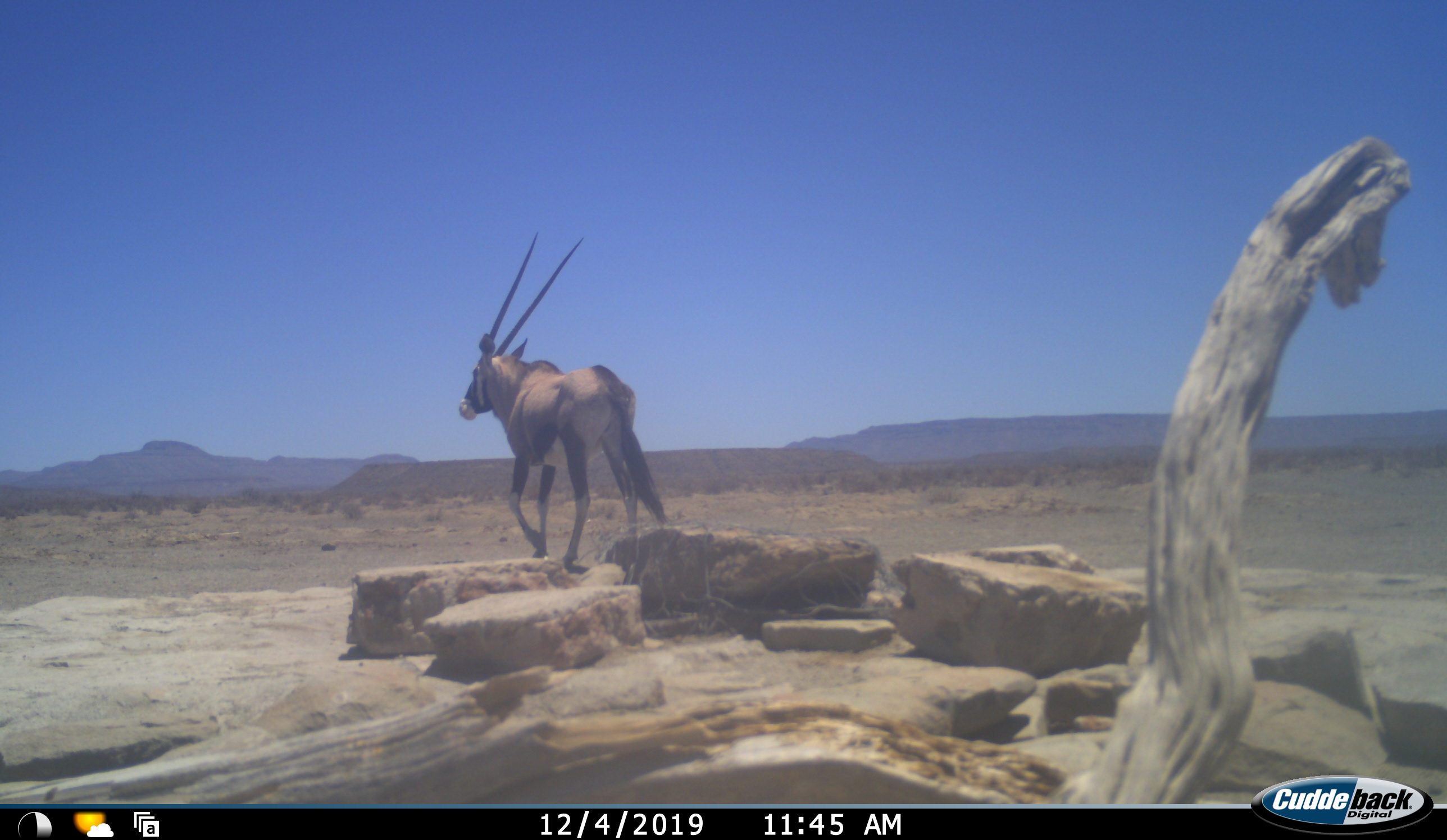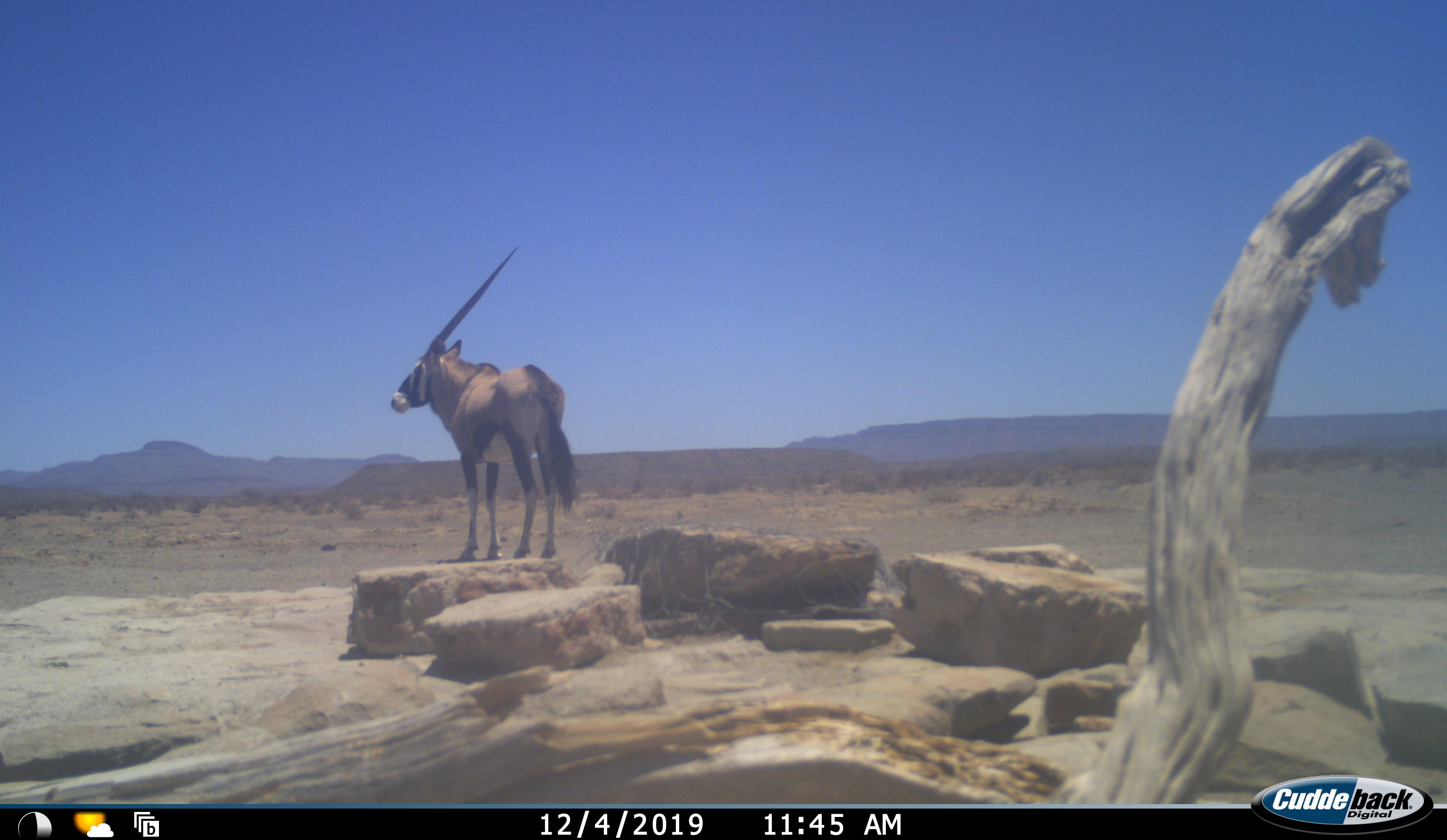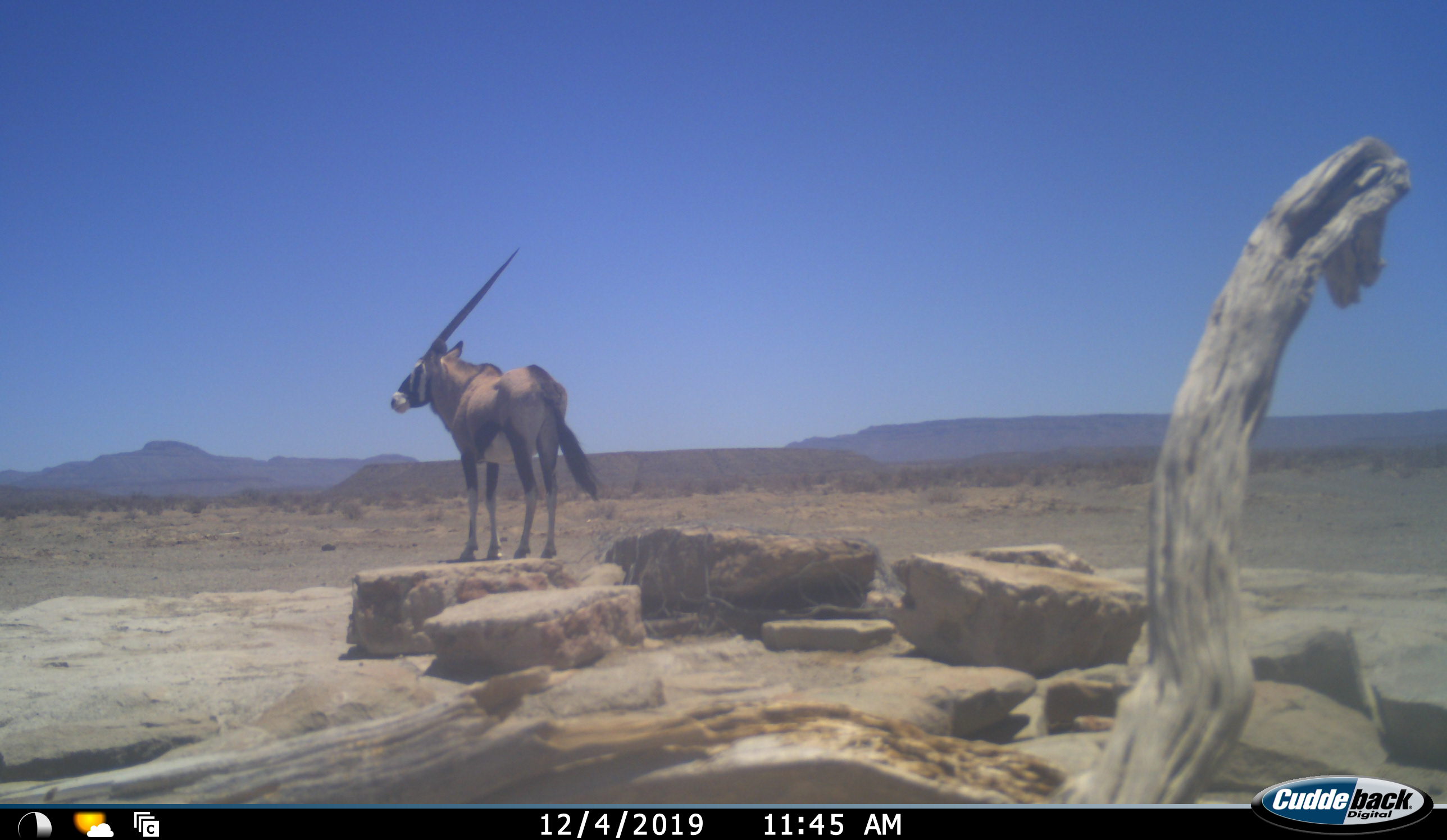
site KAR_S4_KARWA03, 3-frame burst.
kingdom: Animalia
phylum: Chordata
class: Mammalia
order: Artiodactyla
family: Bovidae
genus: Oryx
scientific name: Oryx gazella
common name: gemsbok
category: oryx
Oryx (gemsbok) (Oryx gazella), count 1. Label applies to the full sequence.